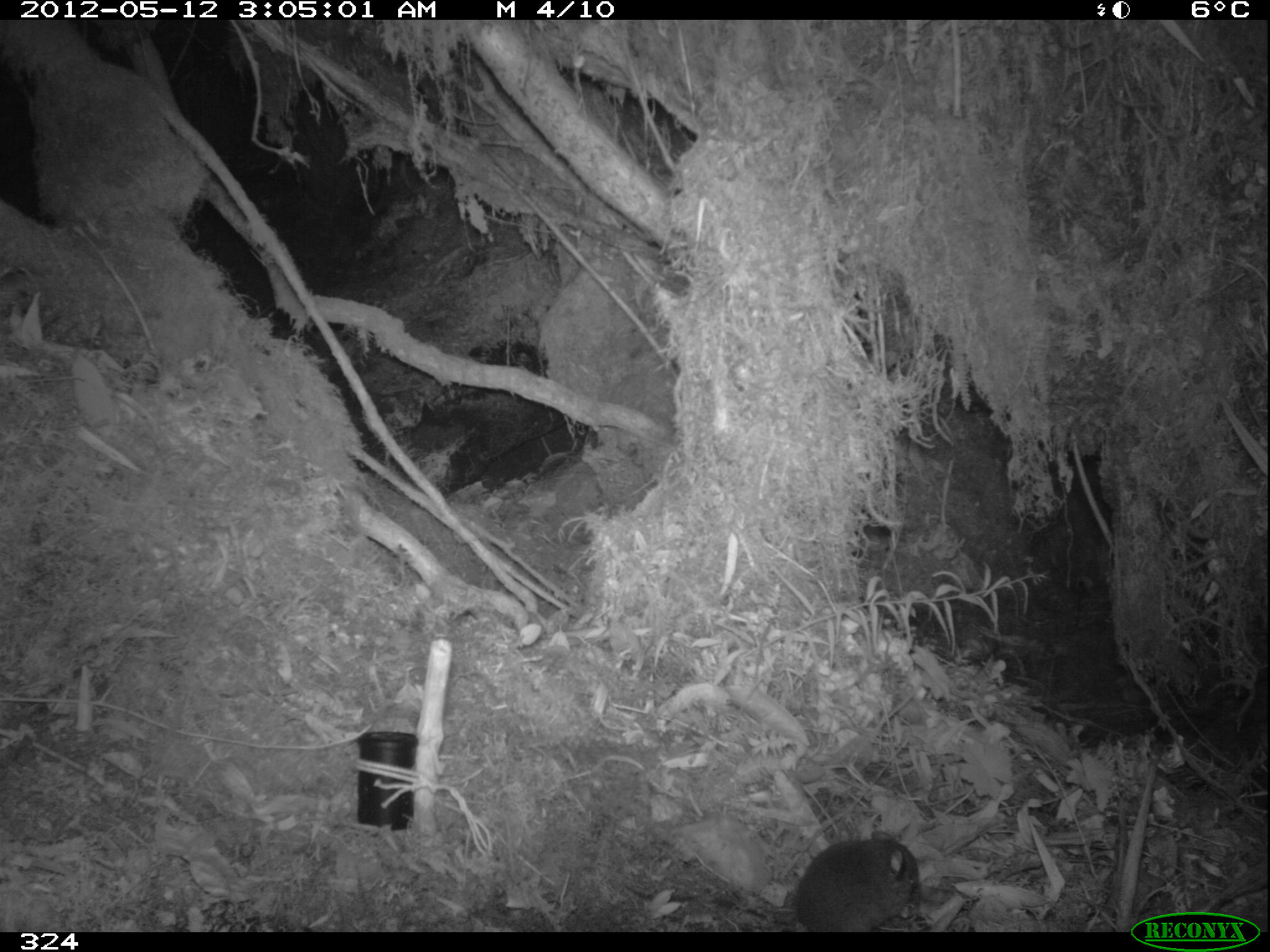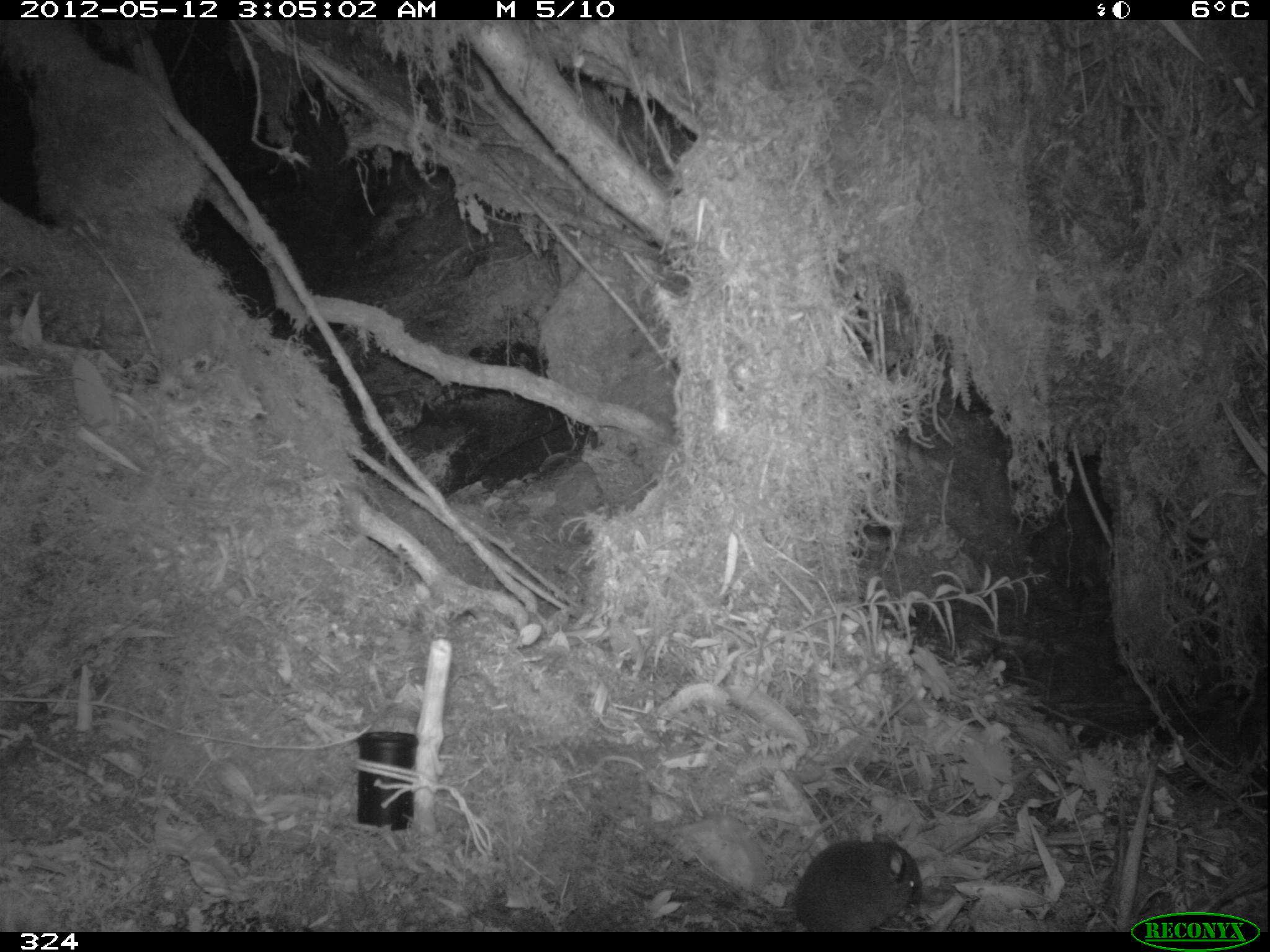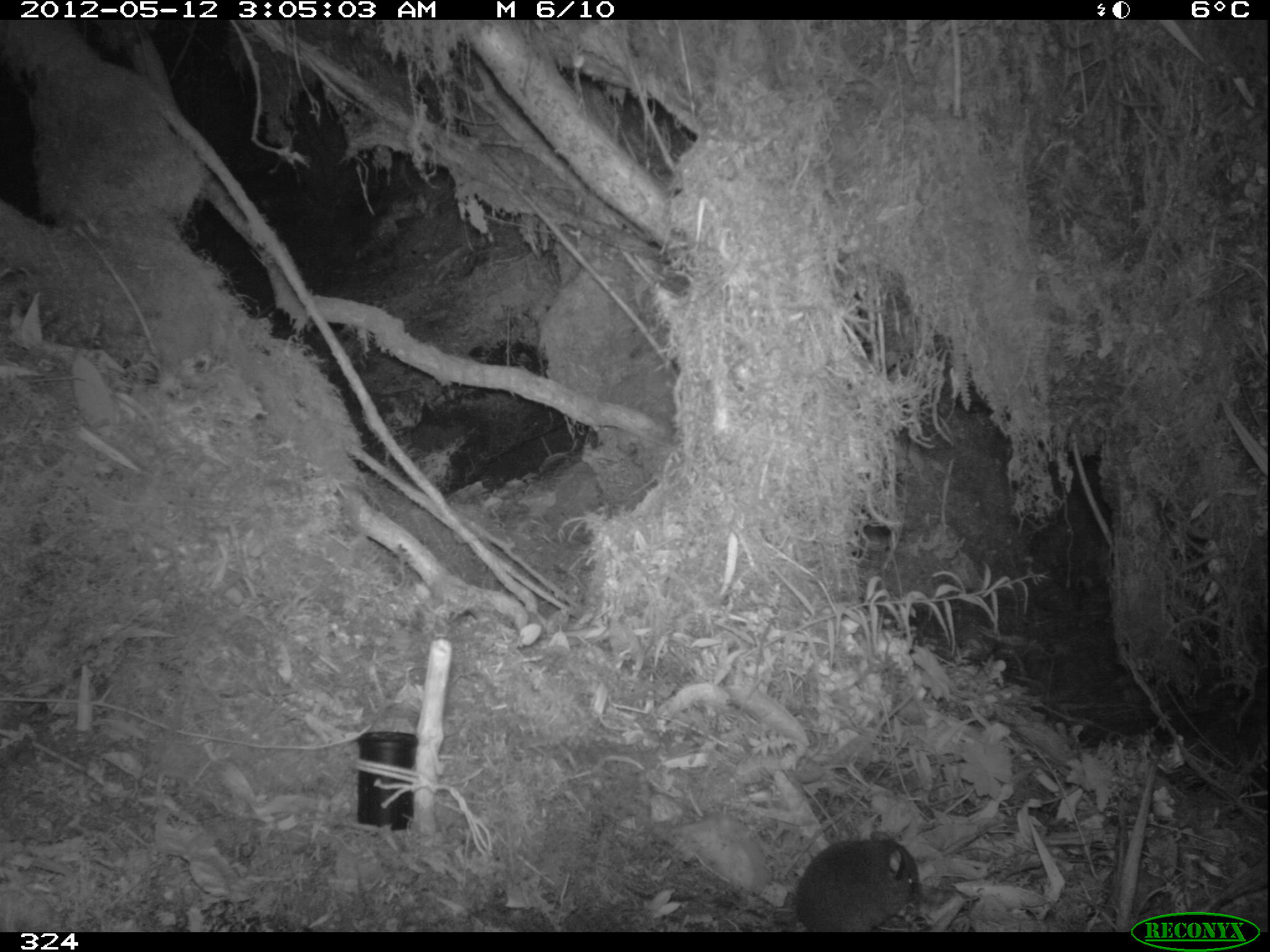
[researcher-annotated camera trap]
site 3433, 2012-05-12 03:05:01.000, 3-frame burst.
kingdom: Animalia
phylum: Chordata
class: Mammalia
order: Rodentia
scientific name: Rodentia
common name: rodents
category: unknown rodent